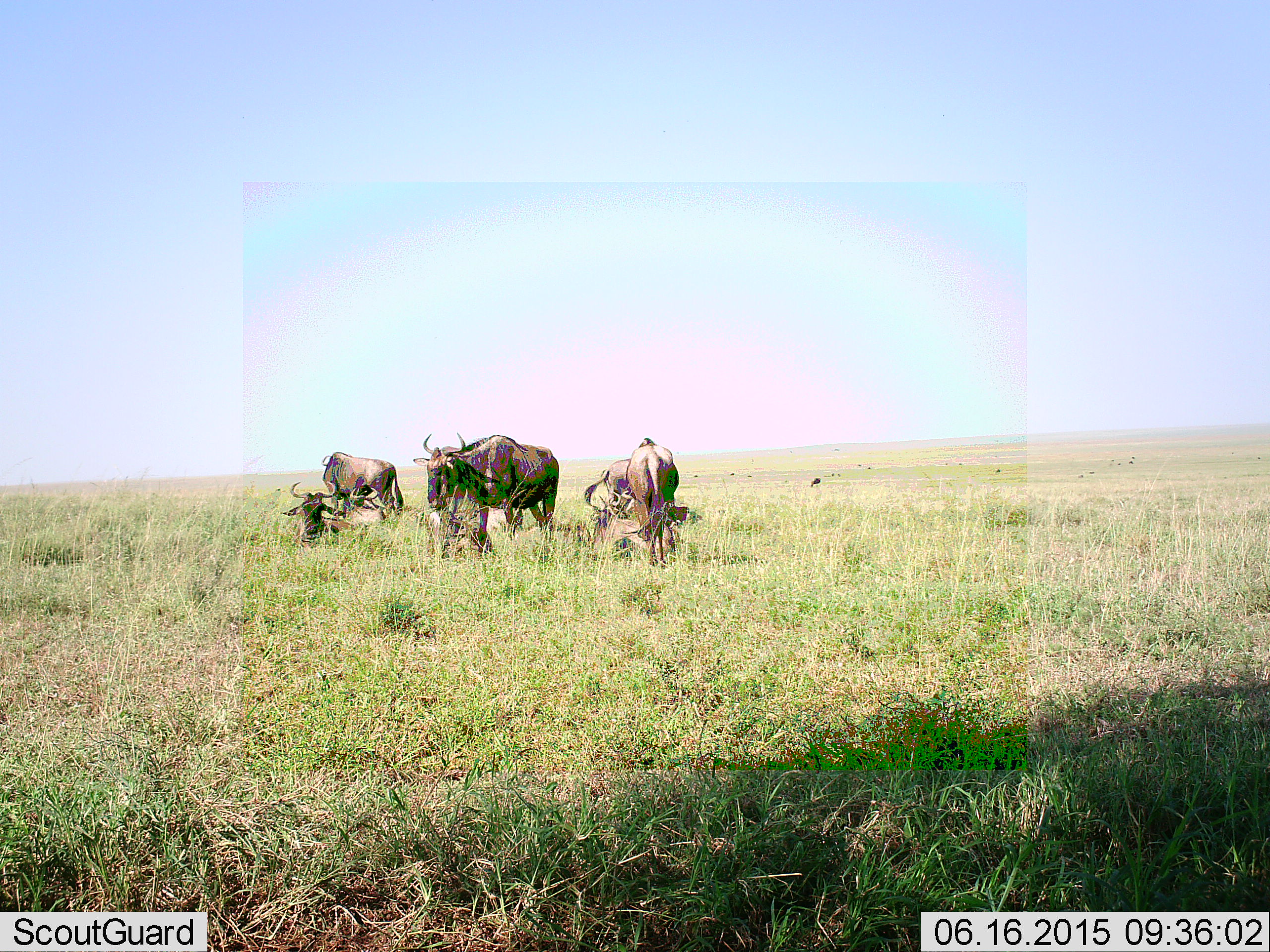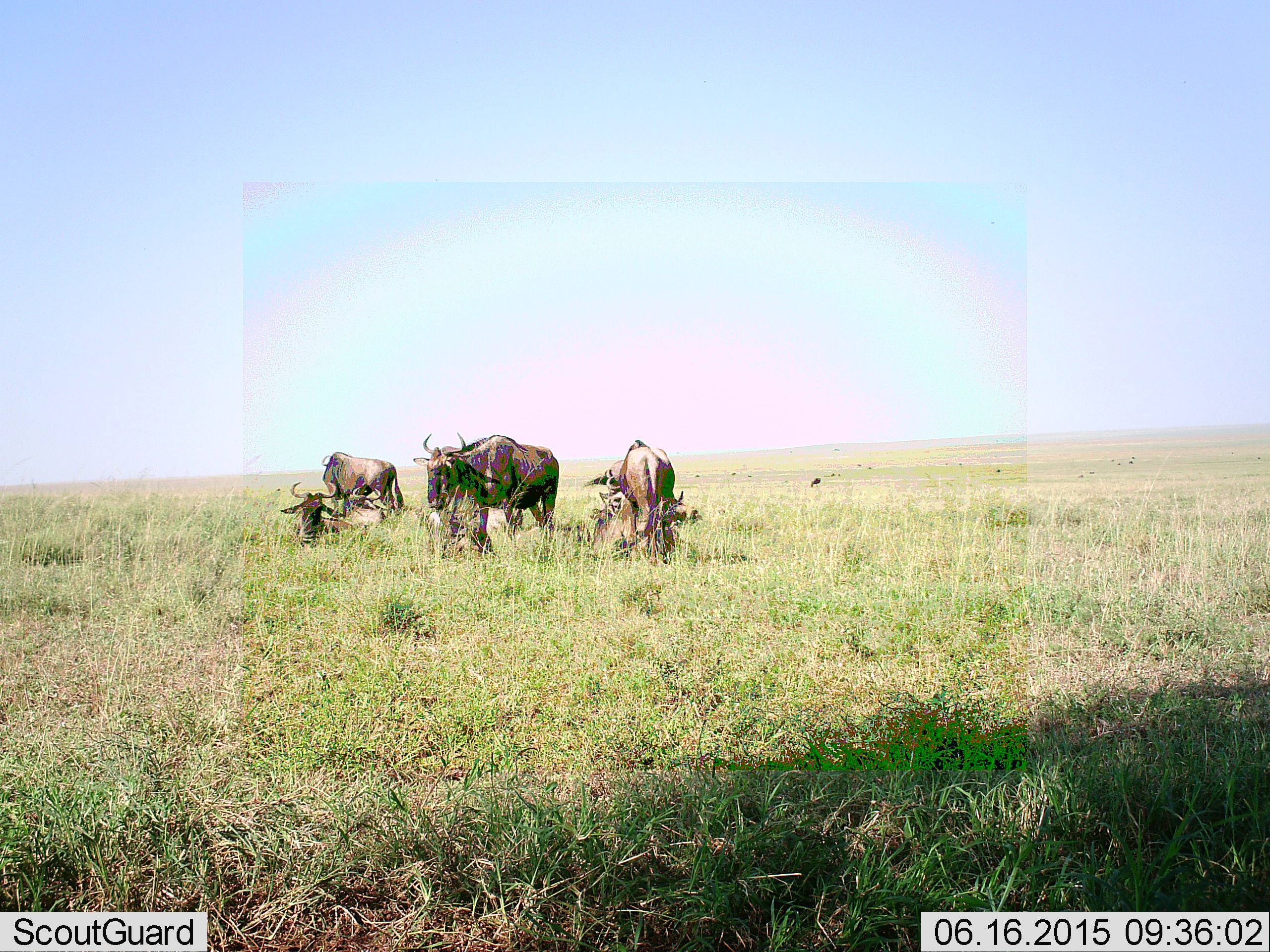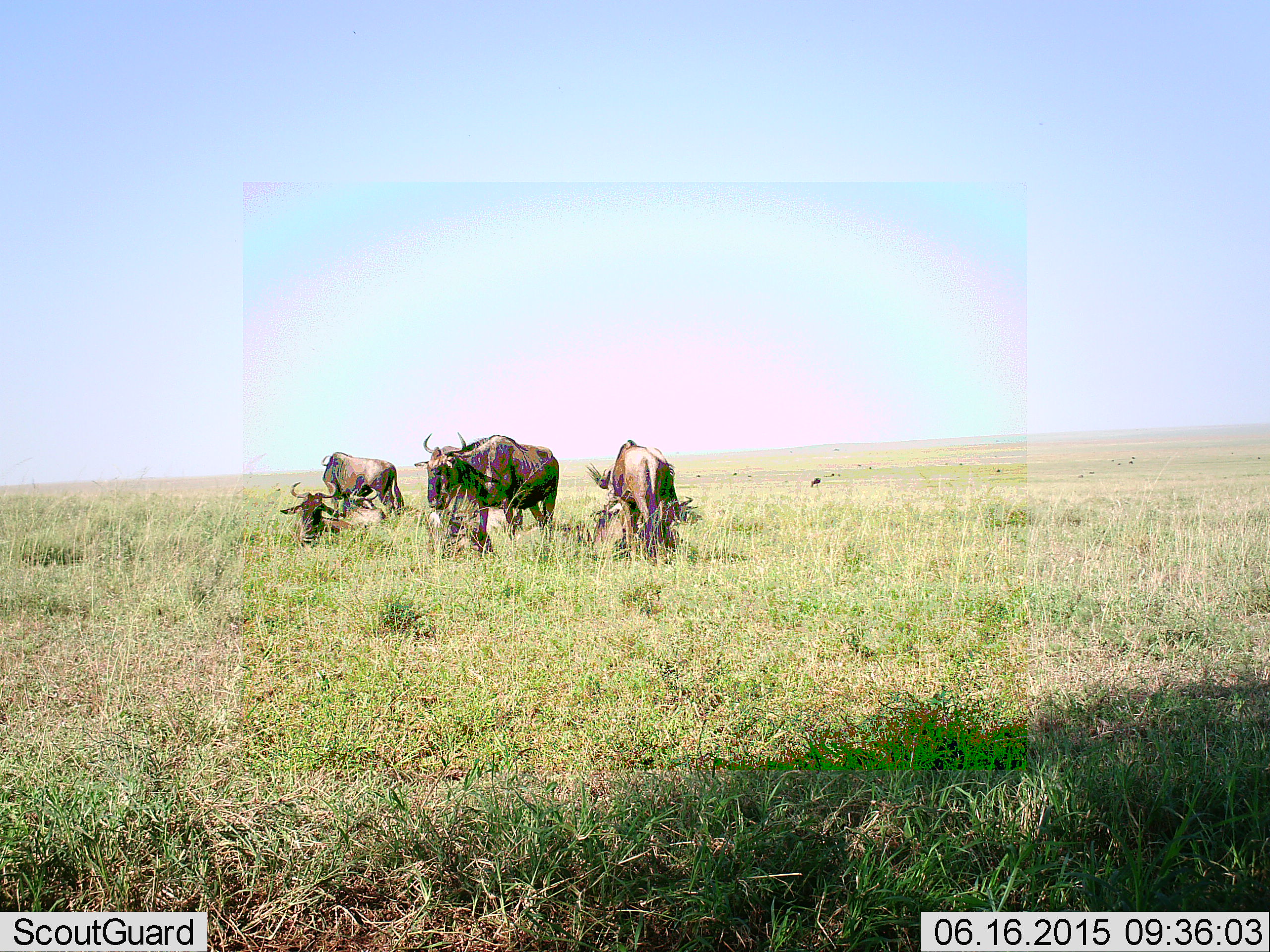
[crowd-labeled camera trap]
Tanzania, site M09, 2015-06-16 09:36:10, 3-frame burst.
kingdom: Animalia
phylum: Chordata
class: Mammalia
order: Artiodactyla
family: Bovidae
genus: Connochaetes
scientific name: Connochaetes taurinus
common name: blue wildebeest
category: wildebeest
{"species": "wildebeest (blue wildebeest) (Connochaetes taurinus)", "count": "6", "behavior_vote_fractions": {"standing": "80%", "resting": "80%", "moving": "10%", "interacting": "0%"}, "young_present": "0%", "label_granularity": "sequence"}